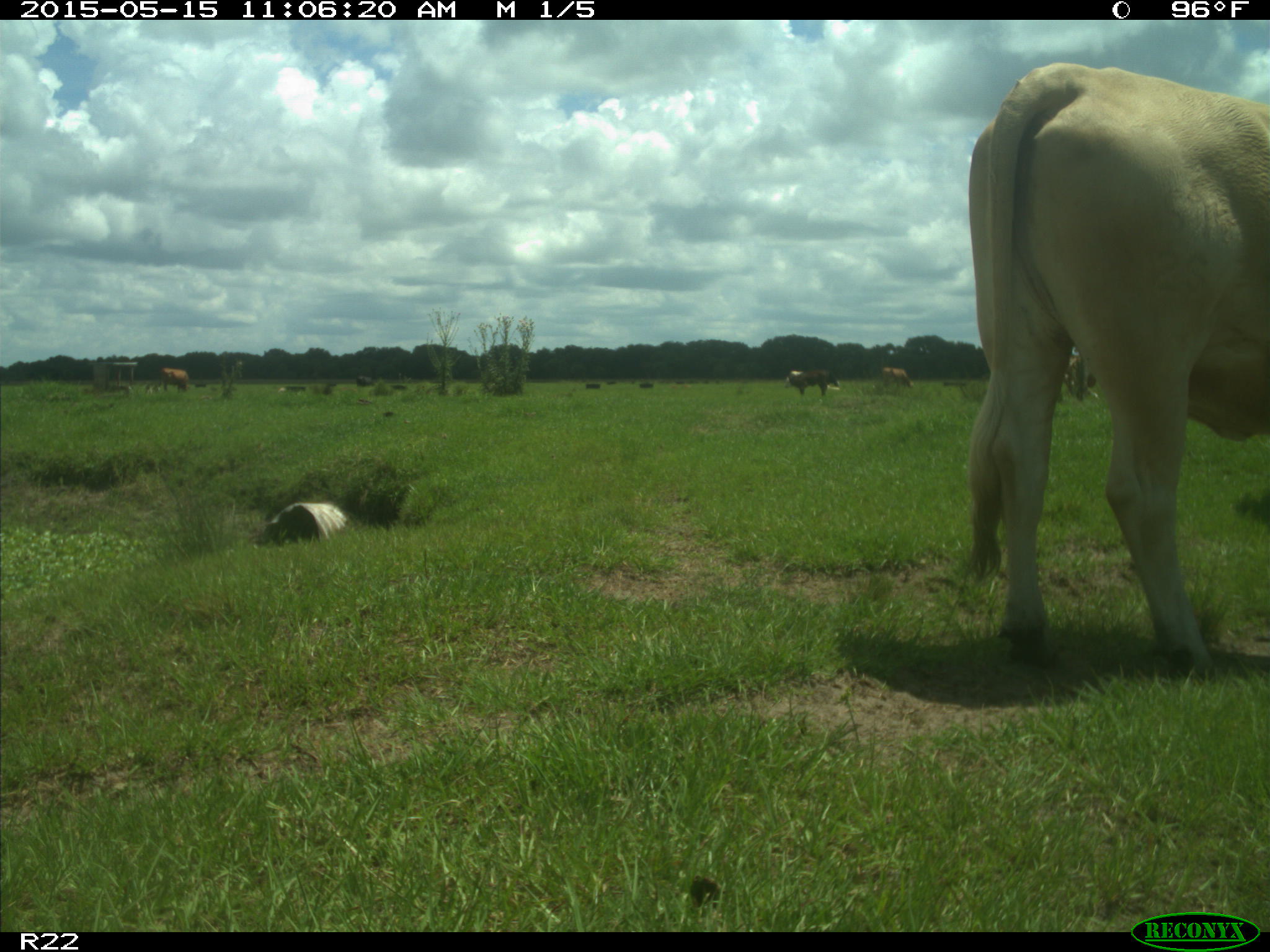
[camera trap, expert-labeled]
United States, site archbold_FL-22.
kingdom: Animalia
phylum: Chordata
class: Mammalia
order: Artiodactyla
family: Bovidae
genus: Bos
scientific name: Bos taurus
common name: domestic cow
Bos taurus (domestic cow).